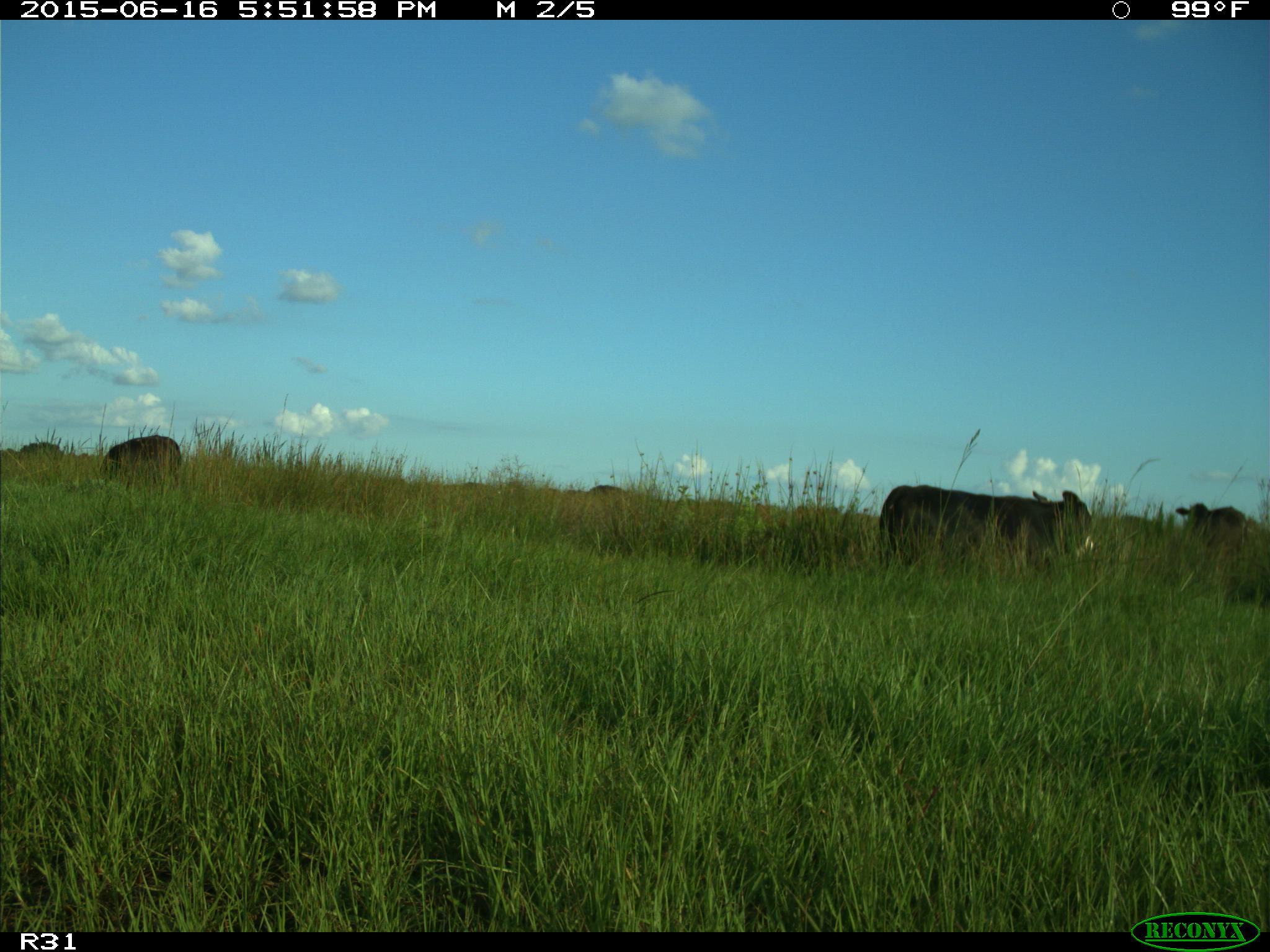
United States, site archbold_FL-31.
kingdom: Animalia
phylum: Chordata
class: Mammalia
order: Artiodactyla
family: Bovidae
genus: Bos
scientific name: Bos taurus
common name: domestic cow